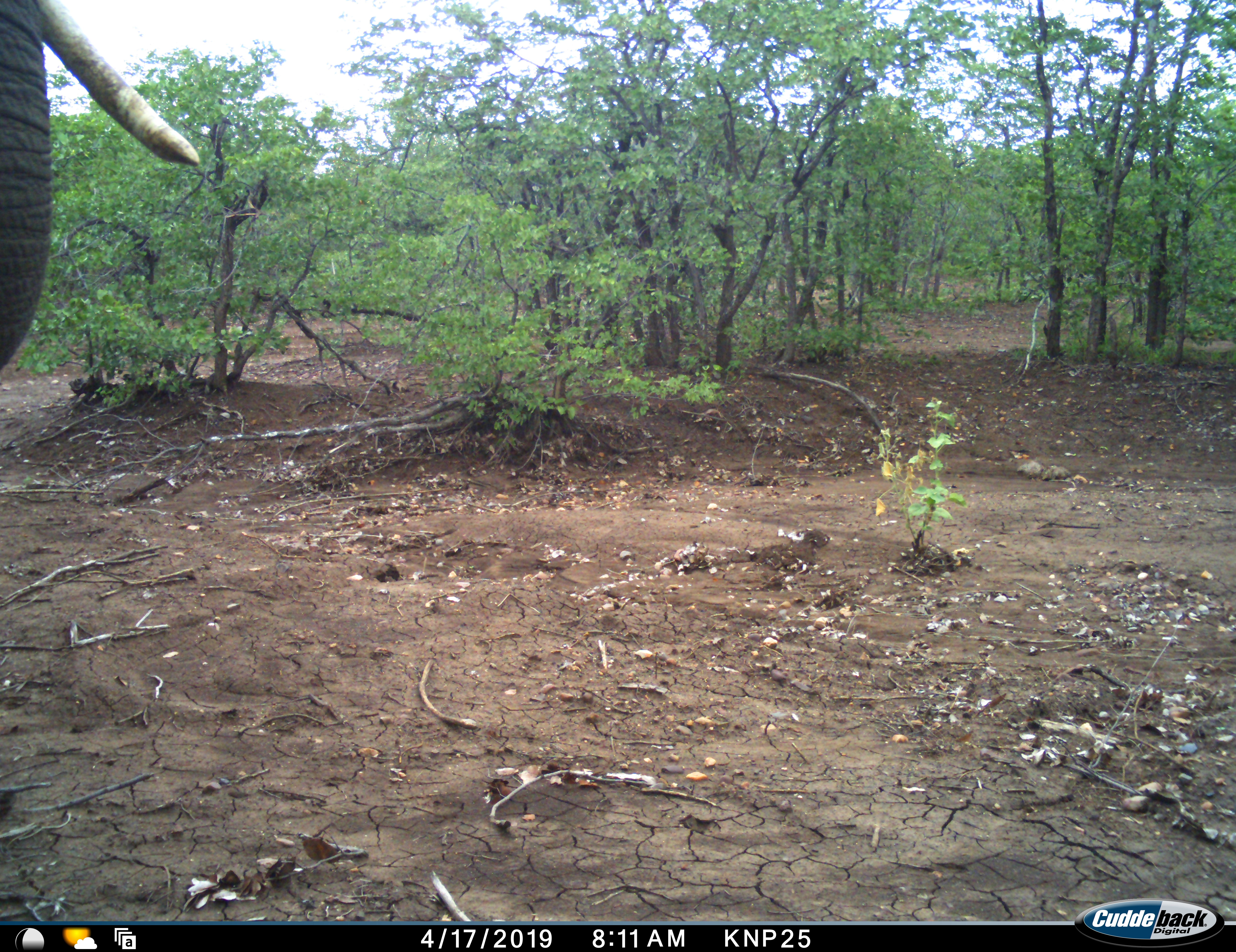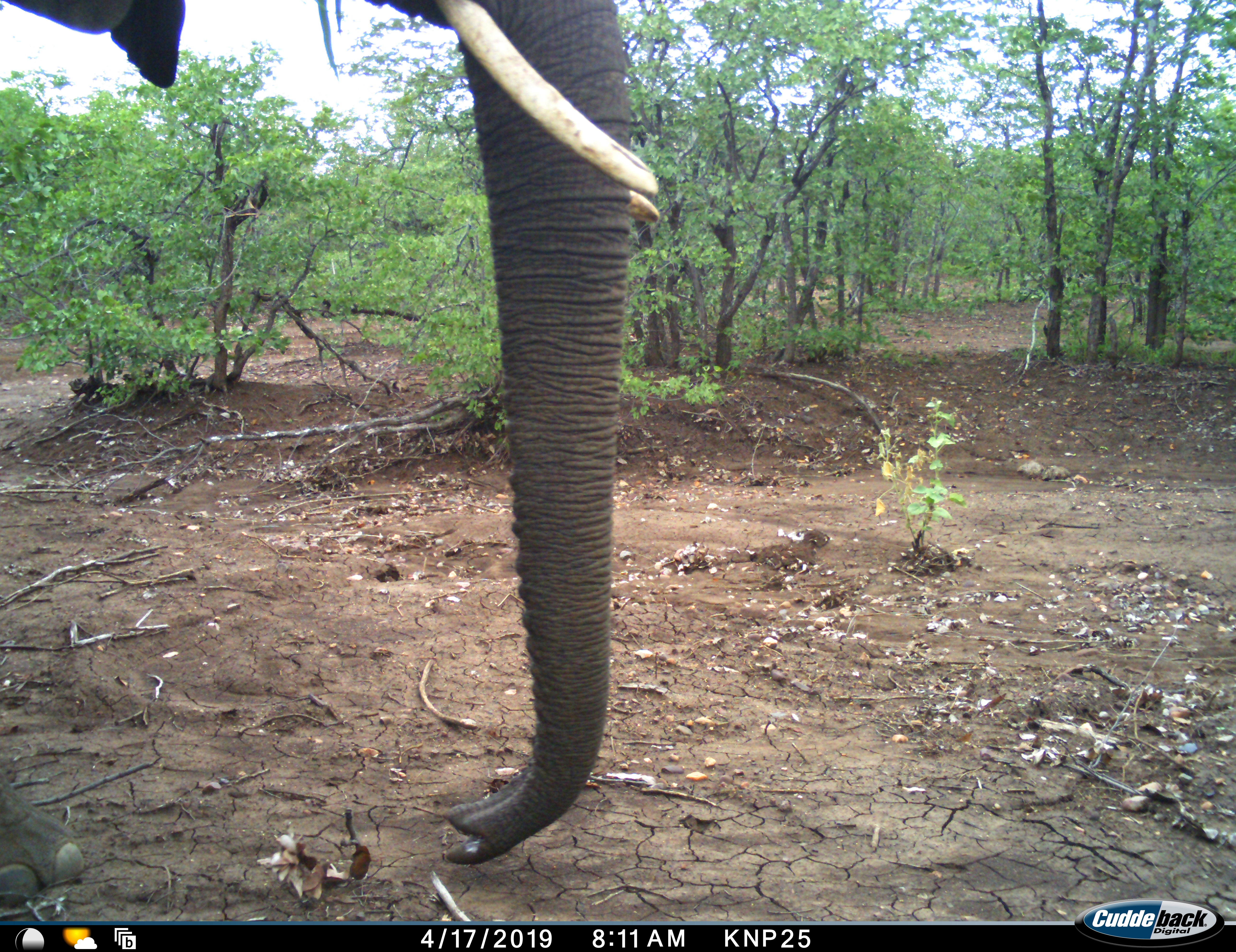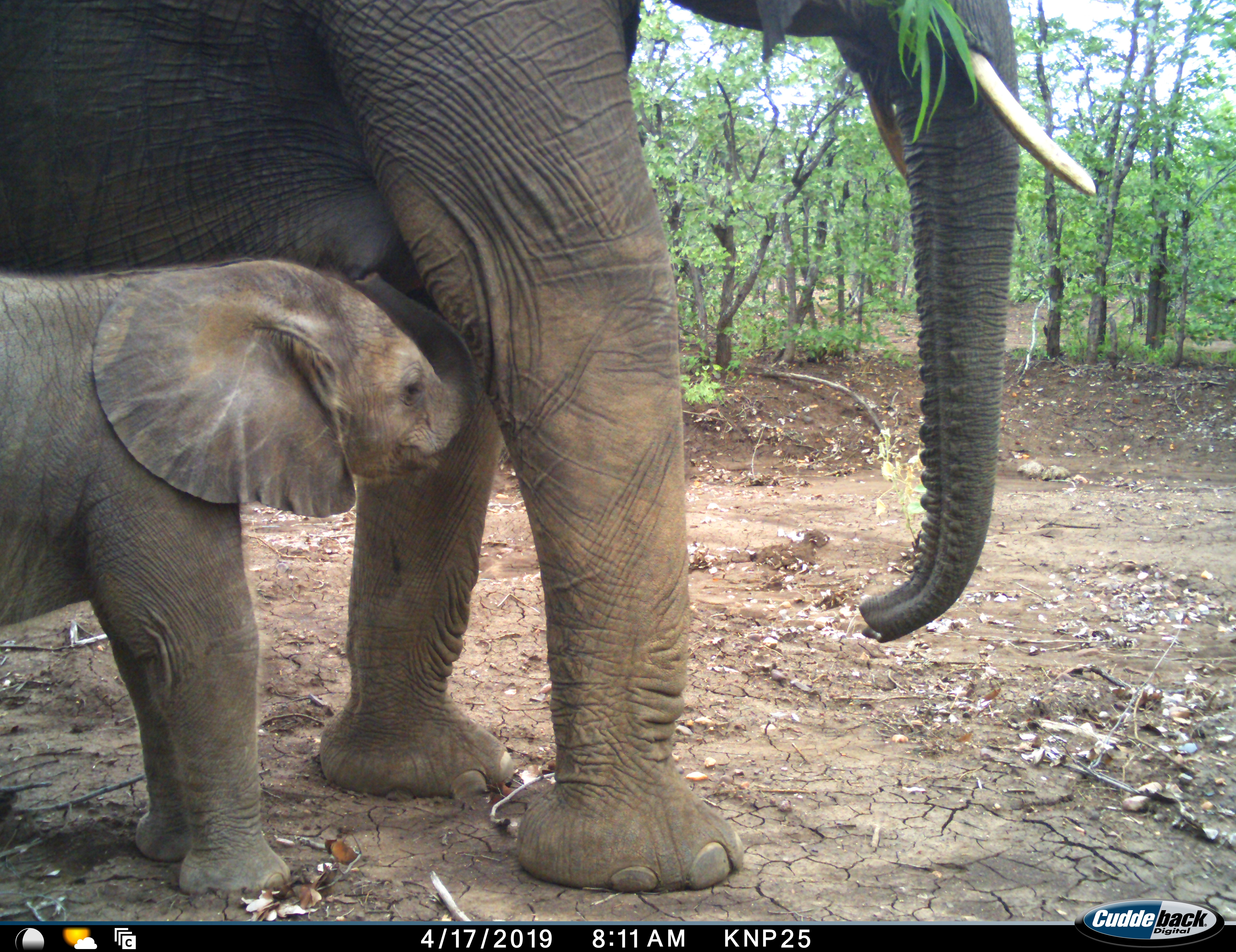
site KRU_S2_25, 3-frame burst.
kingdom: Animalia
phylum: Chordata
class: Mammalia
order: Proboscidea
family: Elephantidae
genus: Loxodonta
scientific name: Loxodonta africana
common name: african bush elephant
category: elephant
Elephant (african bush elephant) (Loxodonta africana), count 2. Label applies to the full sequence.